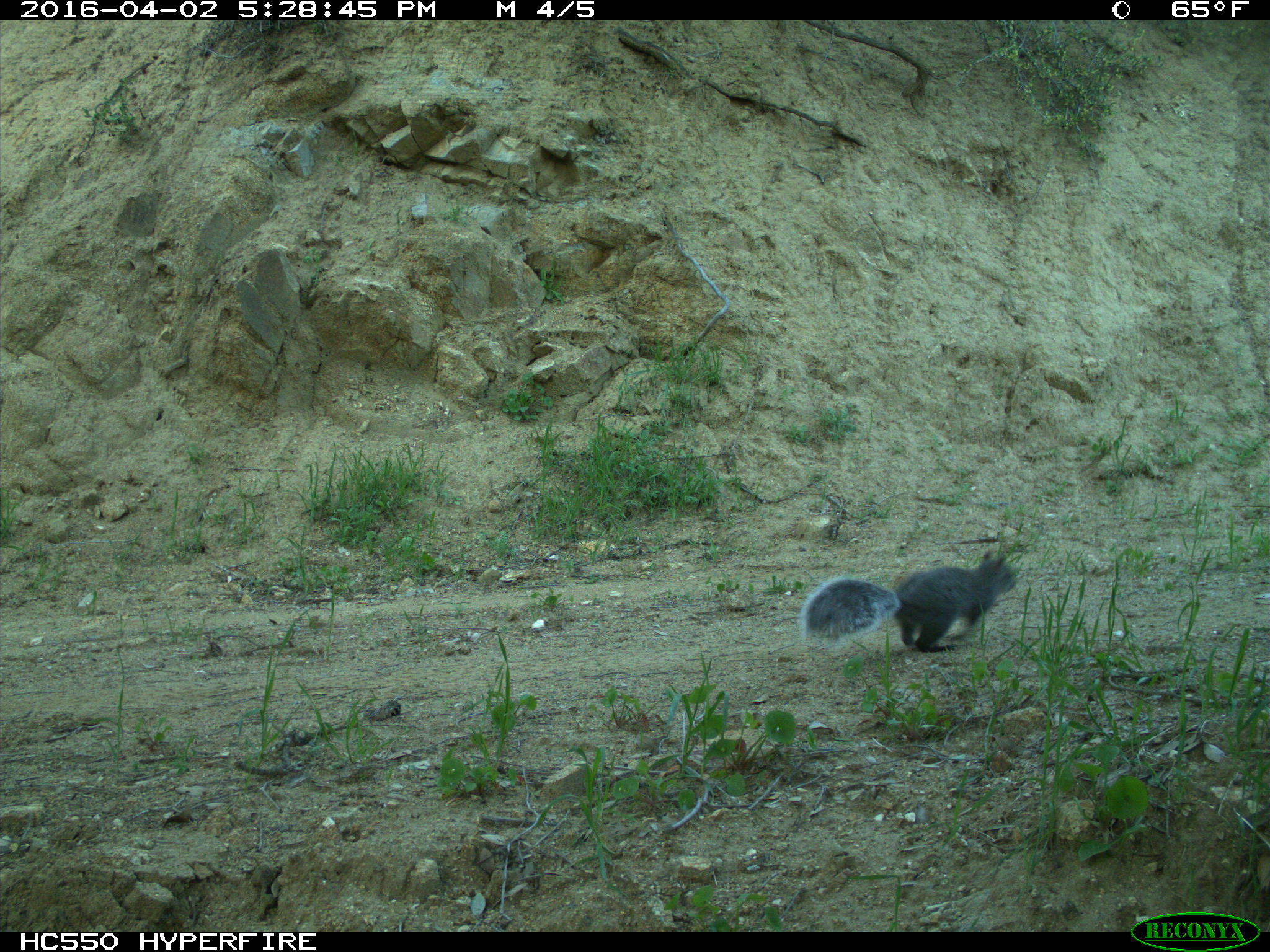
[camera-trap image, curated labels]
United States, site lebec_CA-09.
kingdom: Animalia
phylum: Chordata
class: Mammalia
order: Rodentia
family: Sciuridae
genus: Sciurus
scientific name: Sciurus carolinensis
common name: eastern gray squirrel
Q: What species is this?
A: Sciurus carolinensis (eastern gray squirrel).